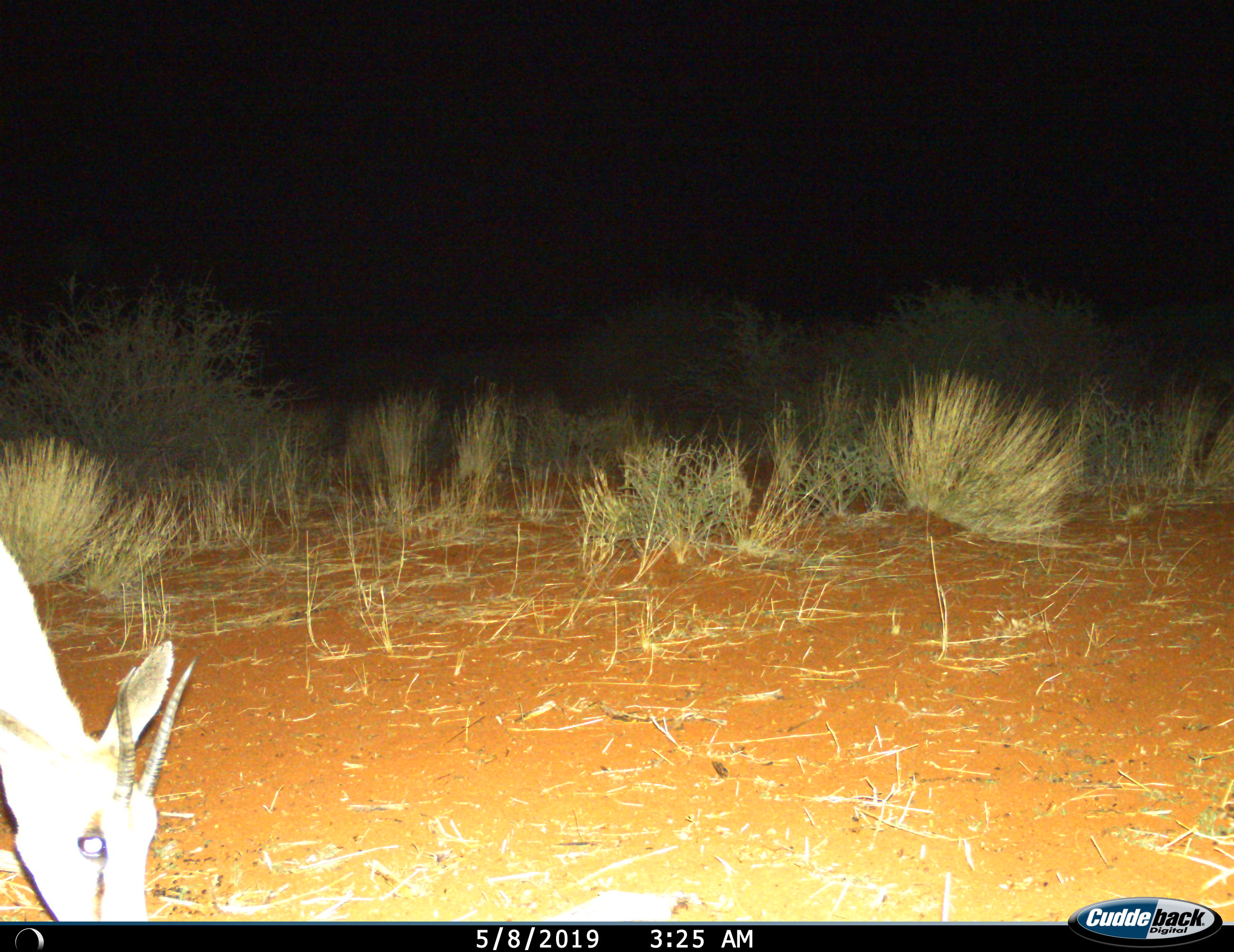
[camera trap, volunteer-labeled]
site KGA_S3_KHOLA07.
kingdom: Animalia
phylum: Chordata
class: Mammalia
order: Artiodactyla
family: Bovidae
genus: Antidorcas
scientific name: Antidorcas marsupialis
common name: springbok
Springbok (Antidorcas marsupialis), count 1. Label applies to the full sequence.